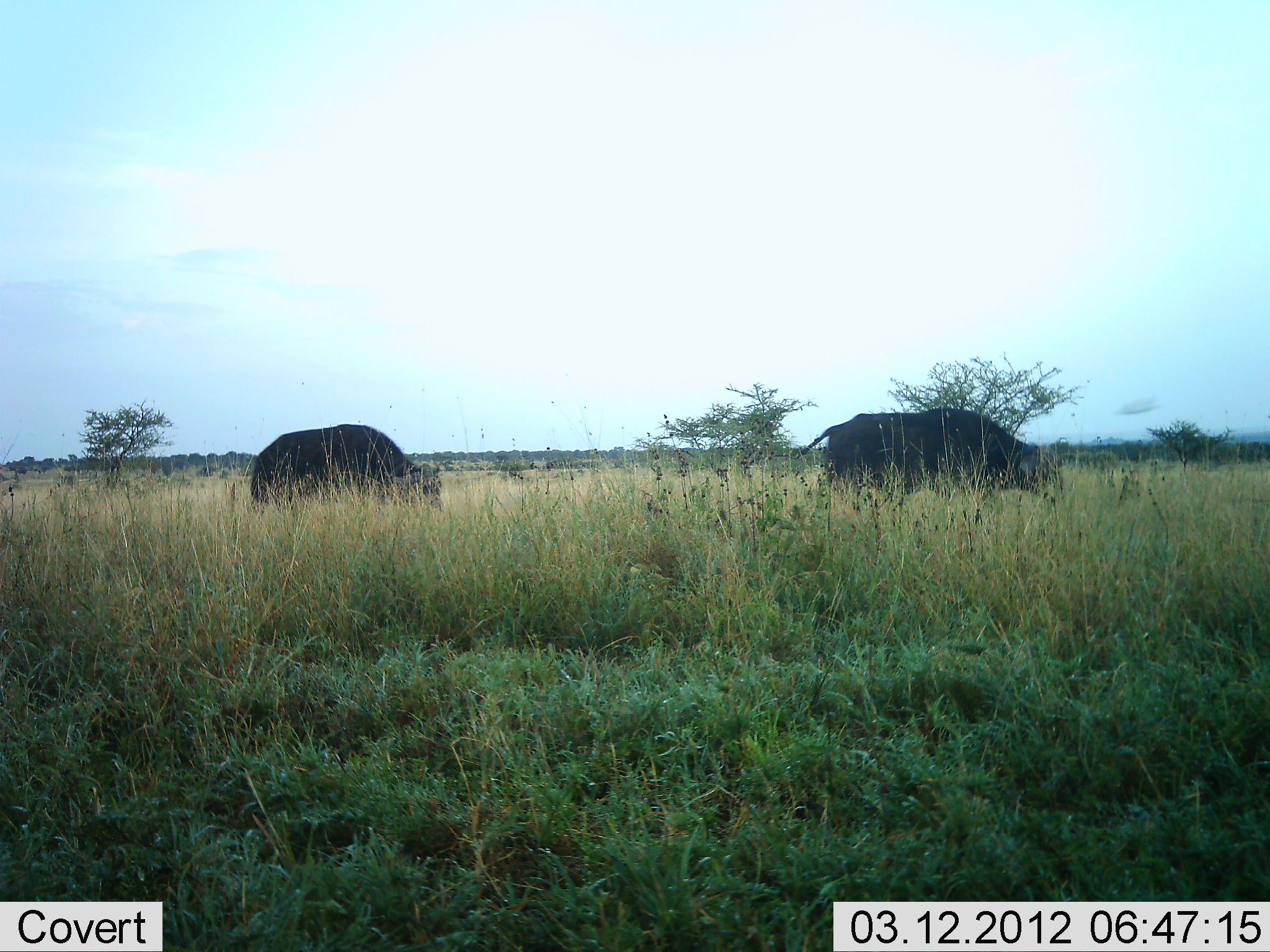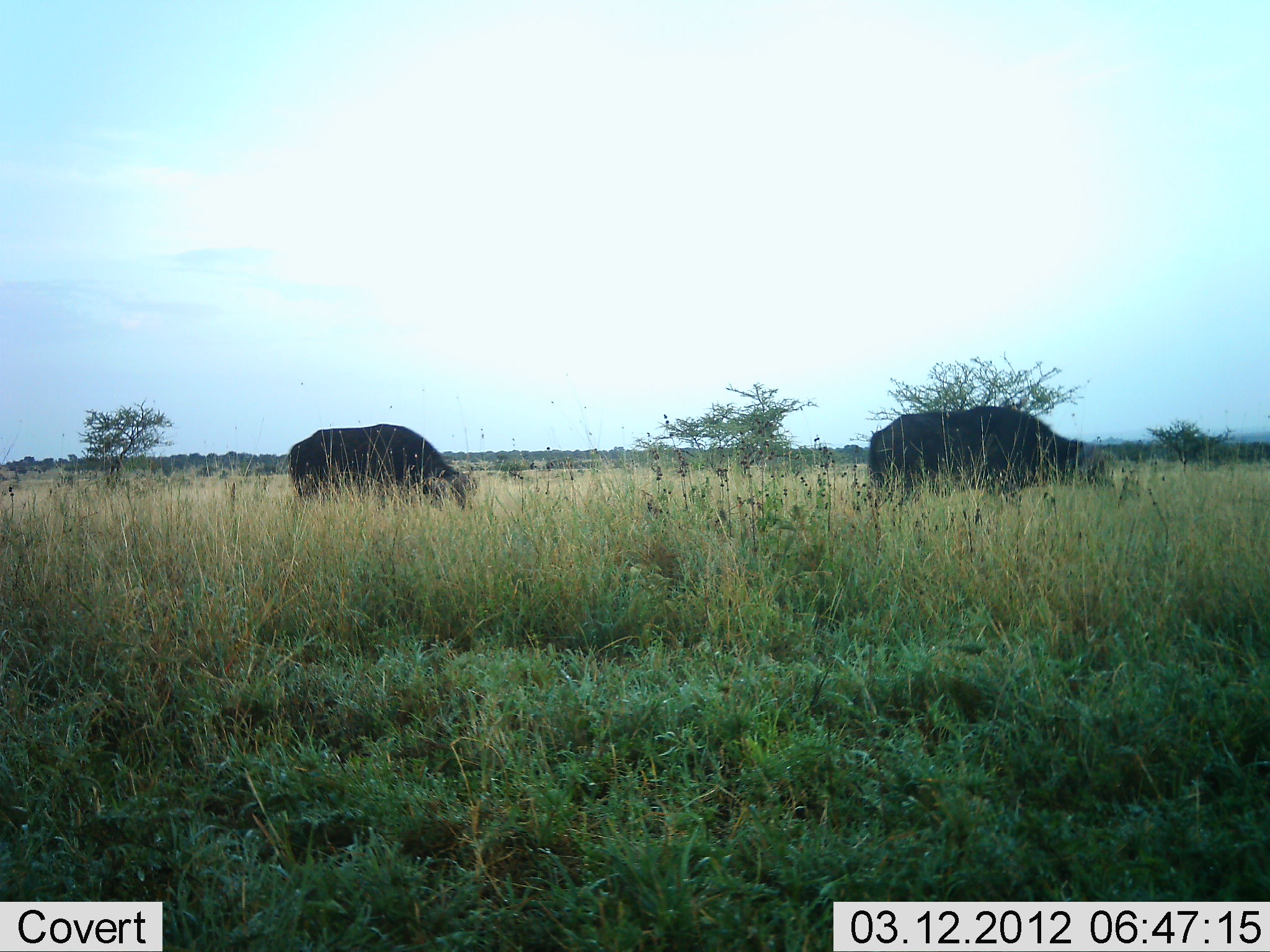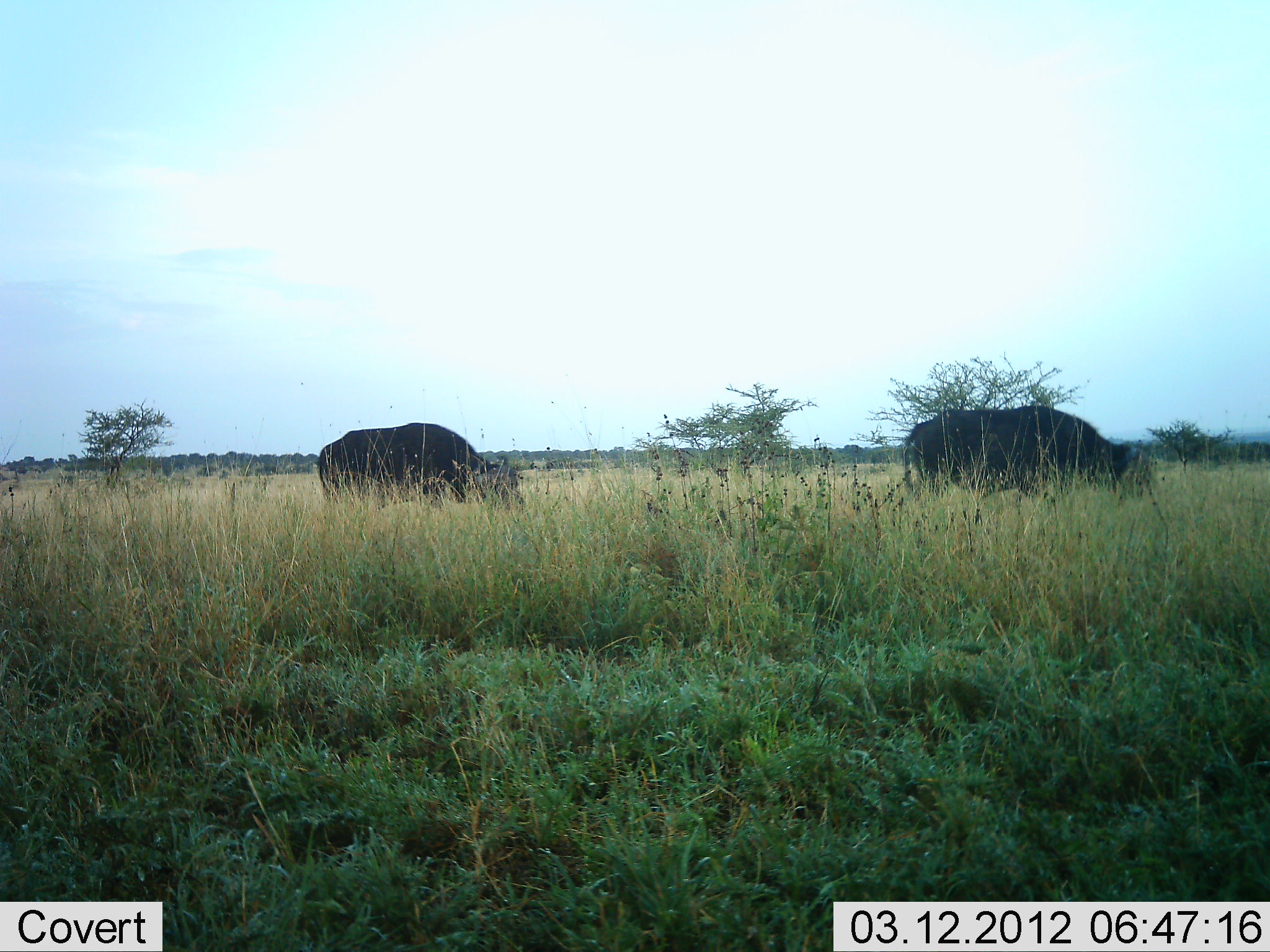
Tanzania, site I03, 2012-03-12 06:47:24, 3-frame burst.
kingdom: Animalia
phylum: Chordata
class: Mammalia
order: Artiodactyla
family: Bovidae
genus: Syncerus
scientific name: Syncerus caffer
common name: cape buffalo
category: buffalo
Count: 2.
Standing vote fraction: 0%.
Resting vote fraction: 0%.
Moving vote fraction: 100%.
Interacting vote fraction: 0%.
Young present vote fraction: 0%.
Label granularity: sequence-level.